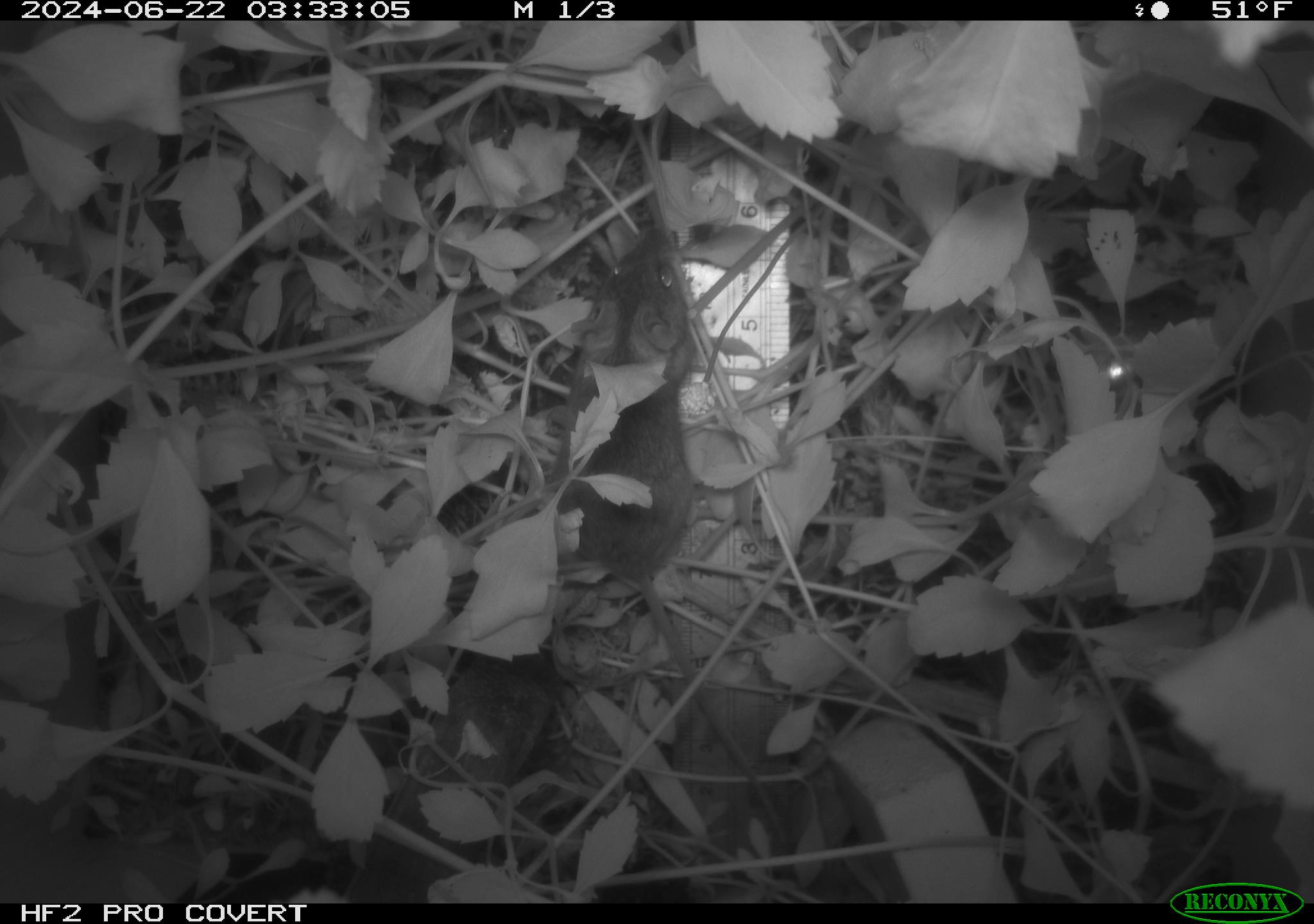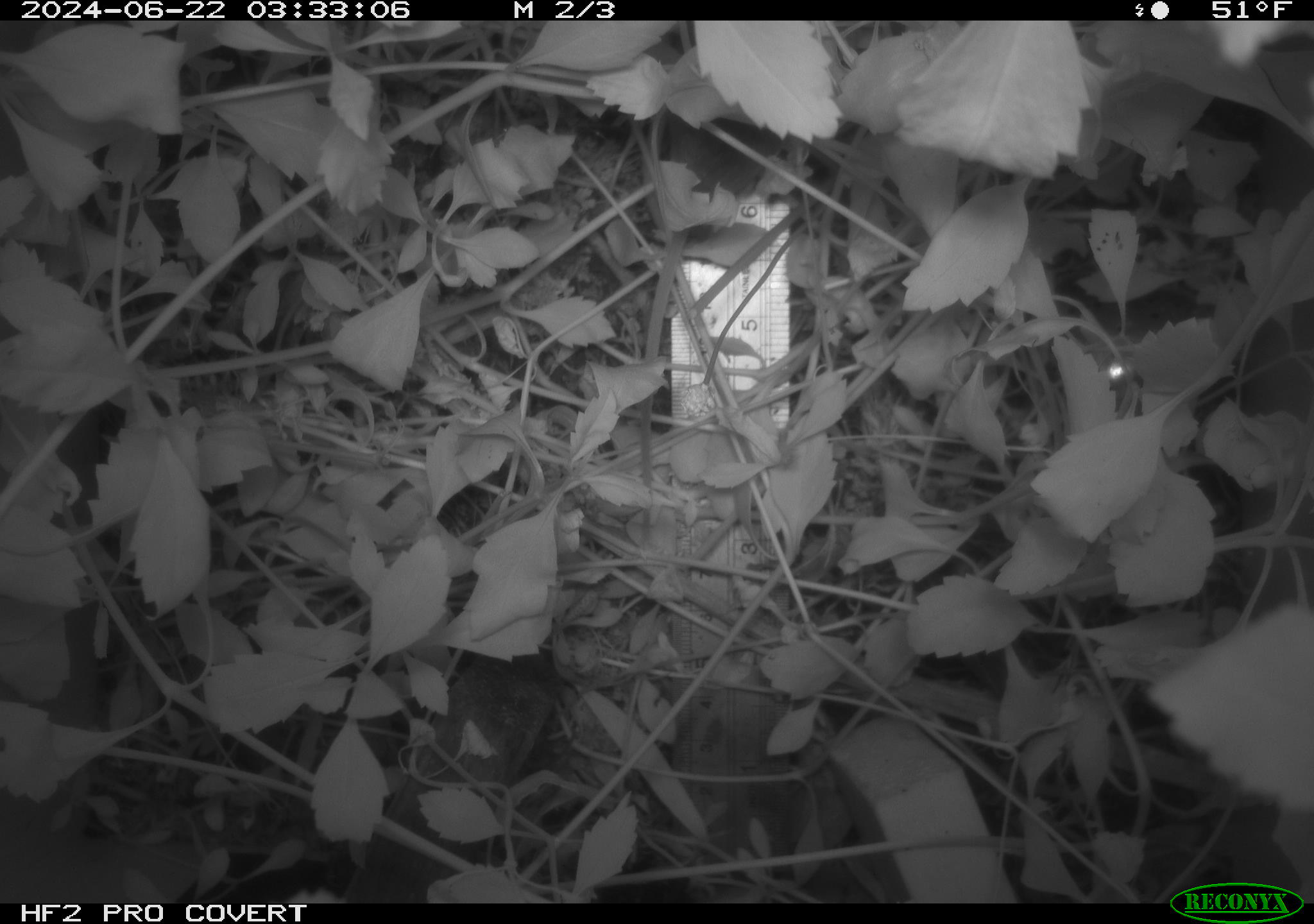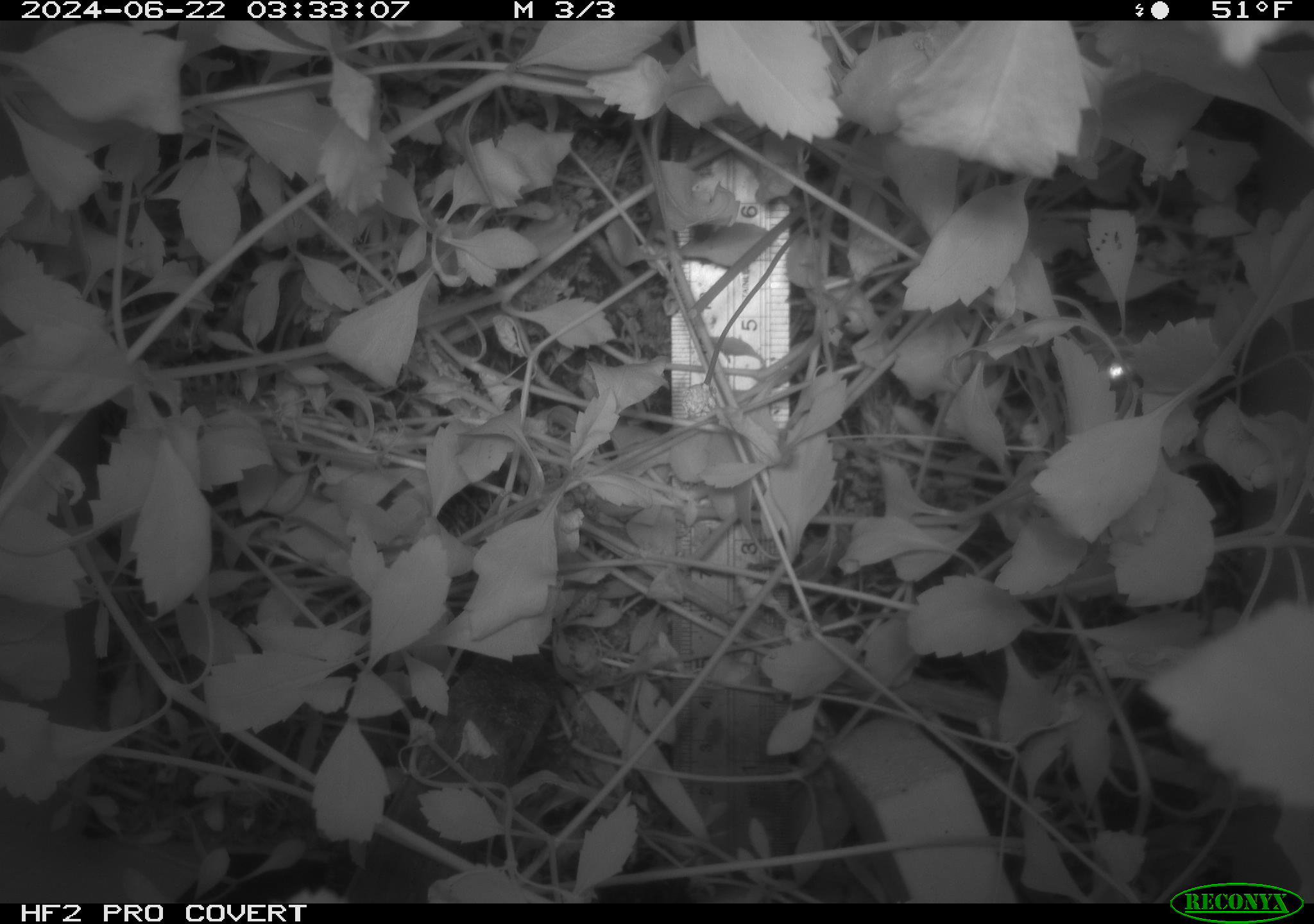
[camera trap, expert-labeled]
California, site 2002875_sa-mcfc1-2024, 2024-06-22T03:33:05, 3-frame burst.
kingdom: Animalia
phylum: Chordata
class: Mammalia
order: Rodentia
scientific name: Rodentia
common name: rodent